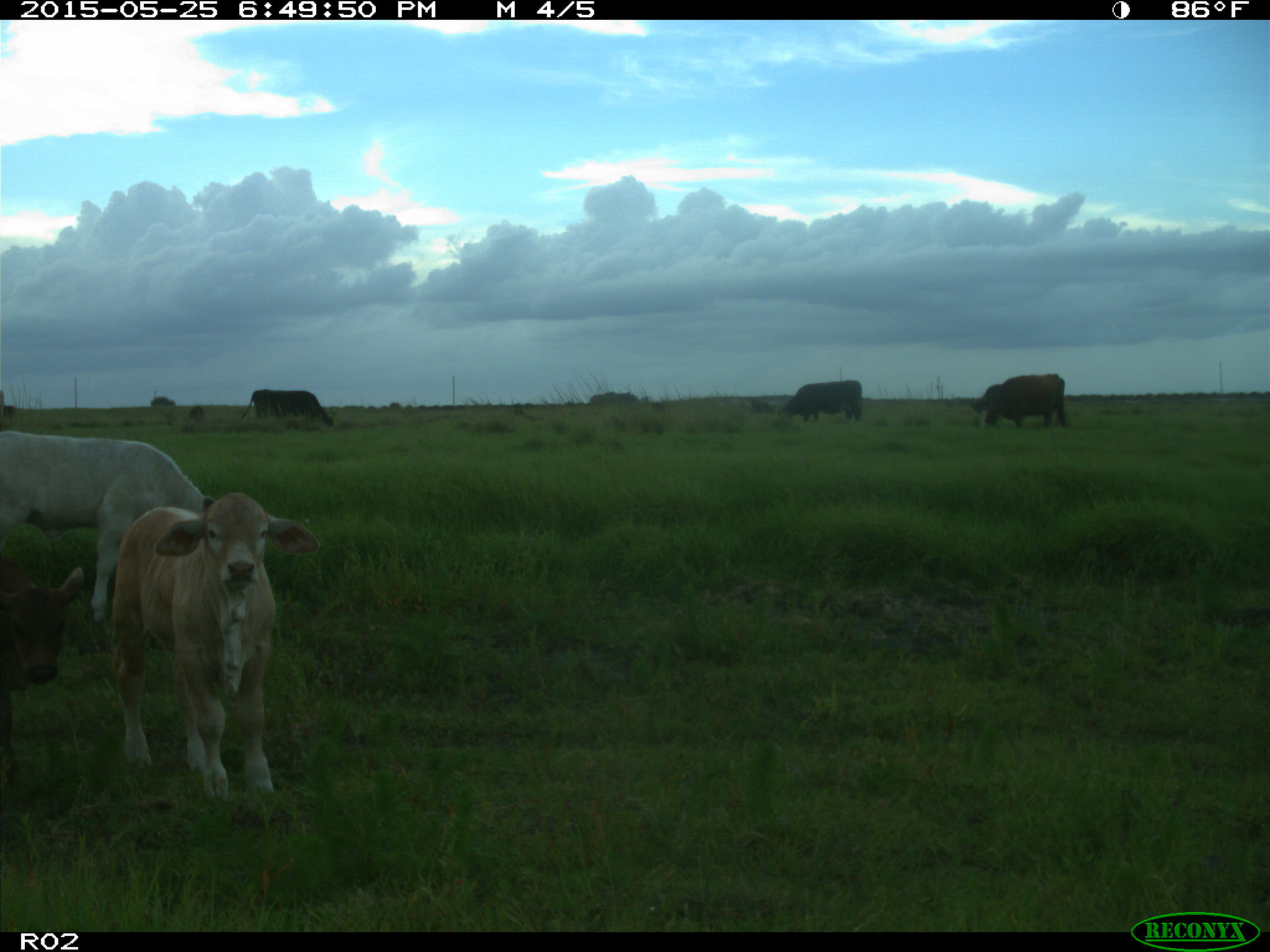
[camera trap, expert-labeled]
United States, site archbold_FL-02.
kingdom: Animalia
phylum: Chordata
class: Mammalia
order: Artiodactyla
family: Bovidae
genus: Bos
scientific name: Bos taurus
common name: domestic cow